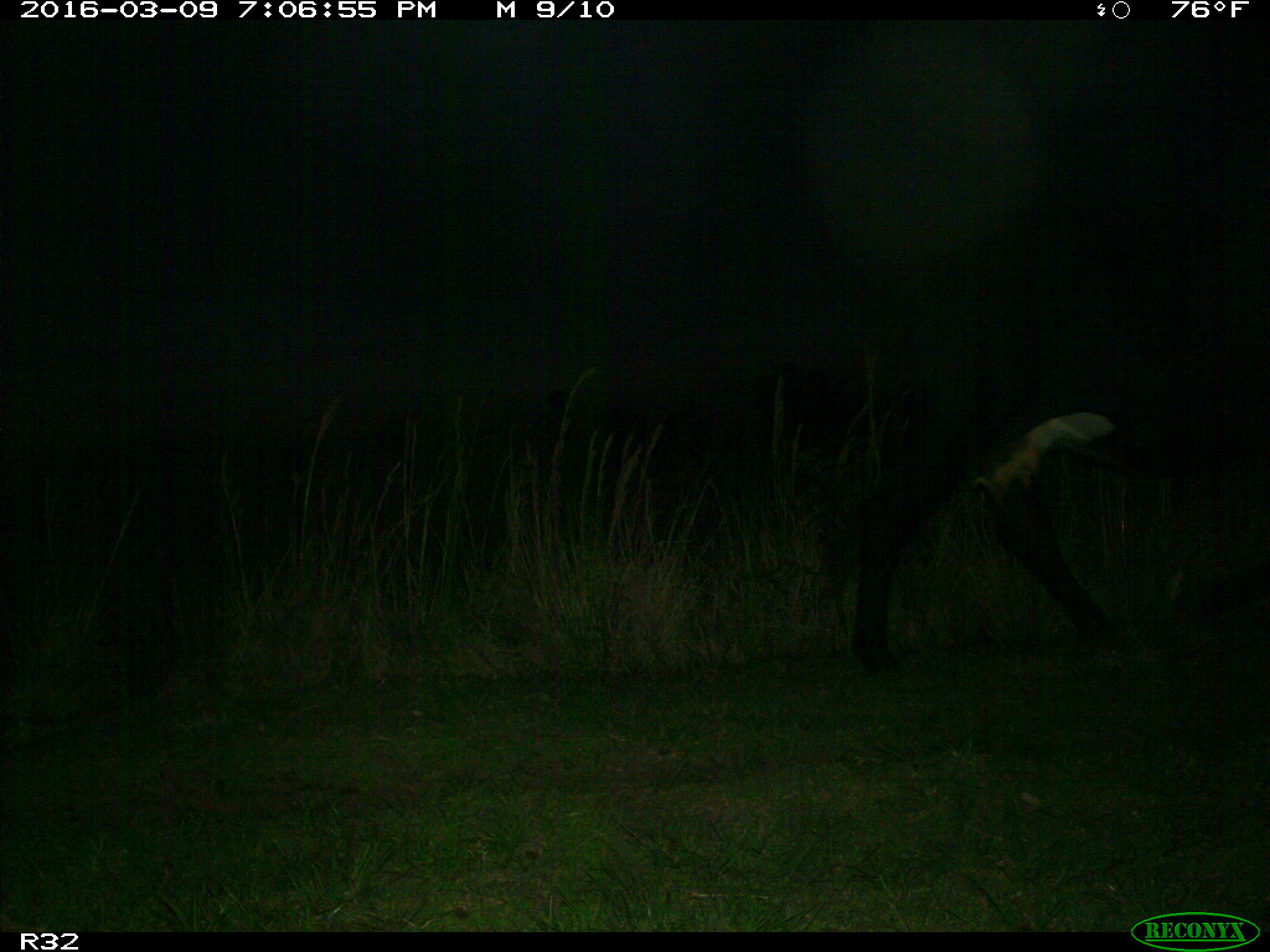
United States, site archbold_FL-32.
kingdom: Animalia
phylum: Chordata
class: Mammalia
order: Artiodactyla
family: Bovidae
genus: Bos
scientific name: Bos taurus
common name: domestic cow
Bos taurus (domestic cow).